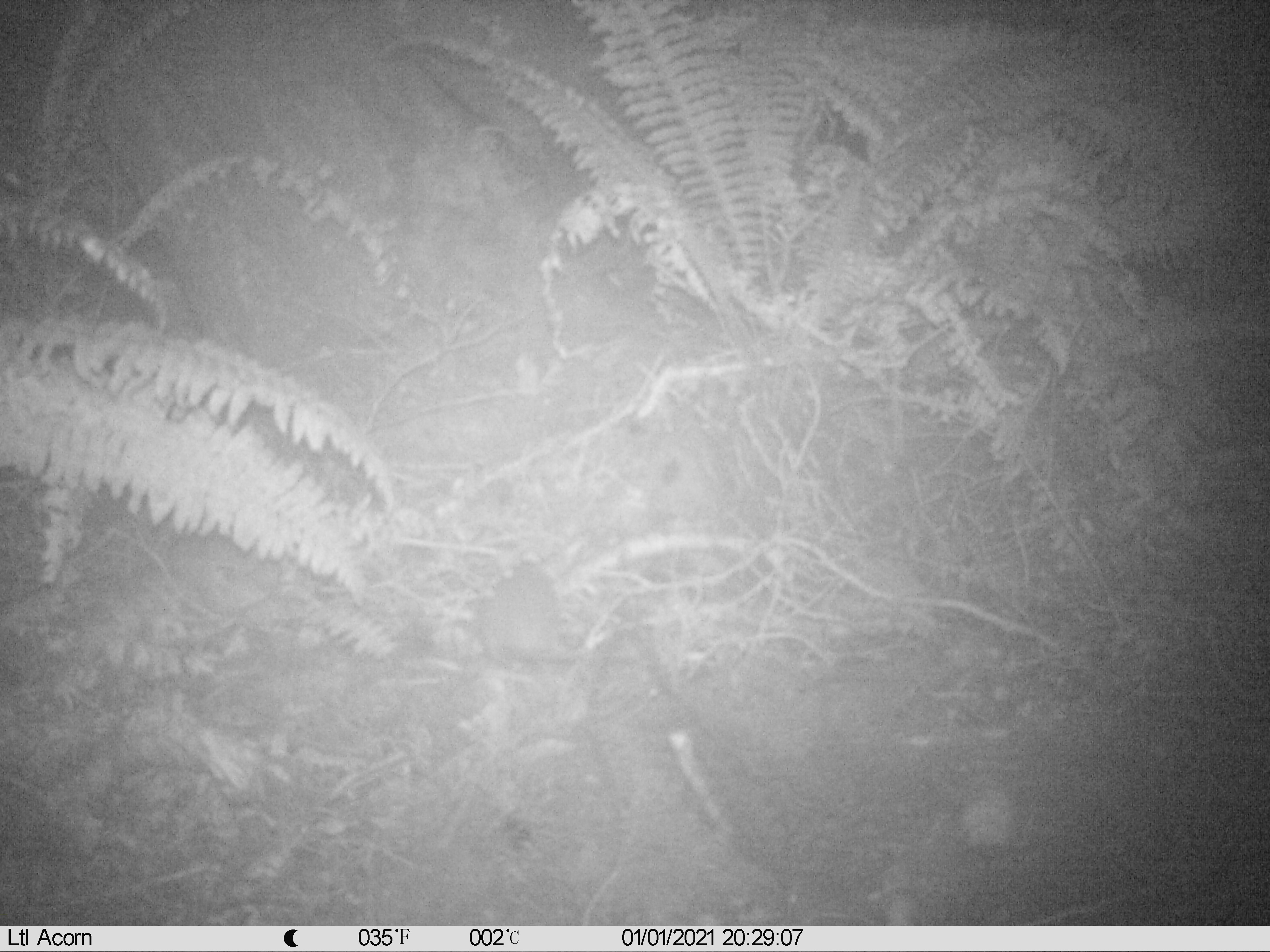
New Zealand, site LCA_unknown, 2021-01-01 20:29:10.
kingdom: Animalia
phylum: Chordata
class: Mammalia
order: Rodentia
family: Muridae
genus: Rattus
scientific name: Rattus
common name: rat